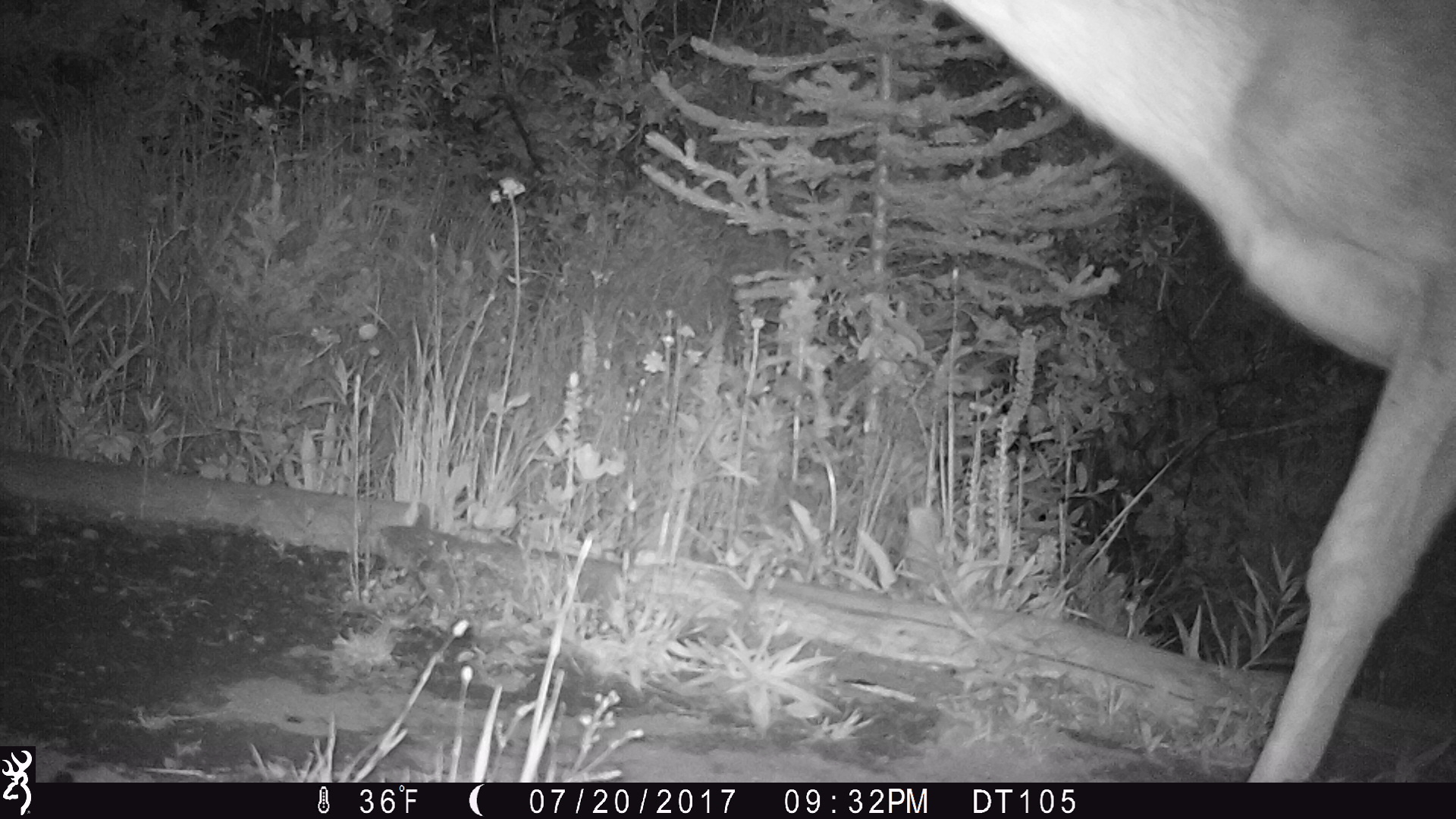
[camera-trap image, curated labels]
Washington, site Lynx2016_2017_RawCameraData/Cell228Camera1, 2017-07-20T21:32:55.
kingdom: Animalia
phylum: Chordata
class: Mammalia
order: Artiodactyla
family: Cervidae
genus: Odocoileus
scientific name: Odocoileus hemionus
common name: mule deer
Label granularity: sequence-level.